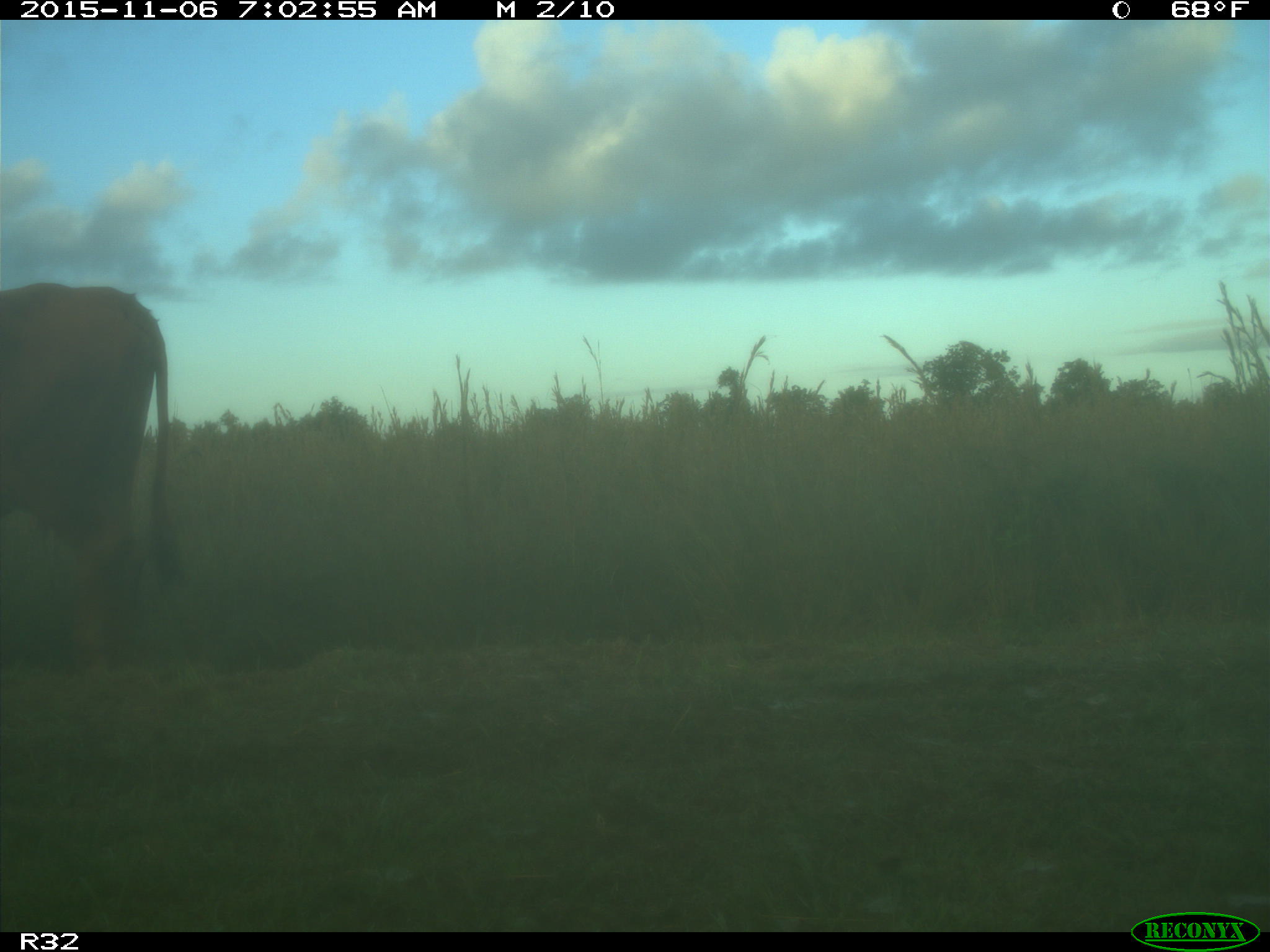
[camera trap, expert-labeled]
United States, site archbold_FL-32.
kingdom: Animalia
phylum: Chordata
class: Mammalia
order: Artiodactyla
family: Bovidae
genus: Bos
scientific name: Bos taurus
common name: domestic cow